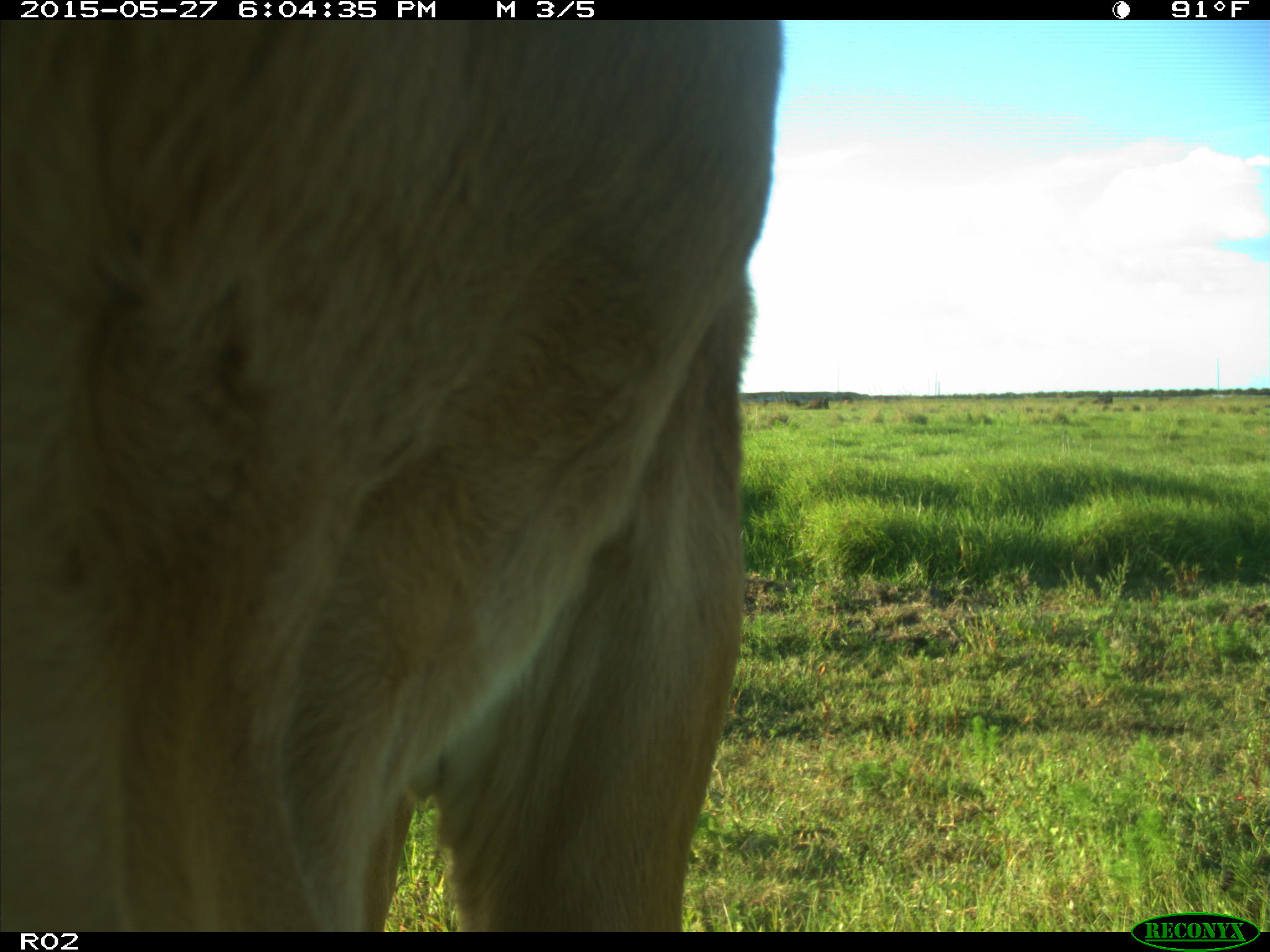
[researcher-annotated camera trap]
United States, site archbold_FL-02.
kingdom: Animalia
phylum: Chordata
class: Mammalia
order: Artiodactyla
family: Bovidae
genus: Bos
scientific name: Bos taurus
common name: domestic cow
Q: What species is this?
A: Bos taurus (domestic cow).